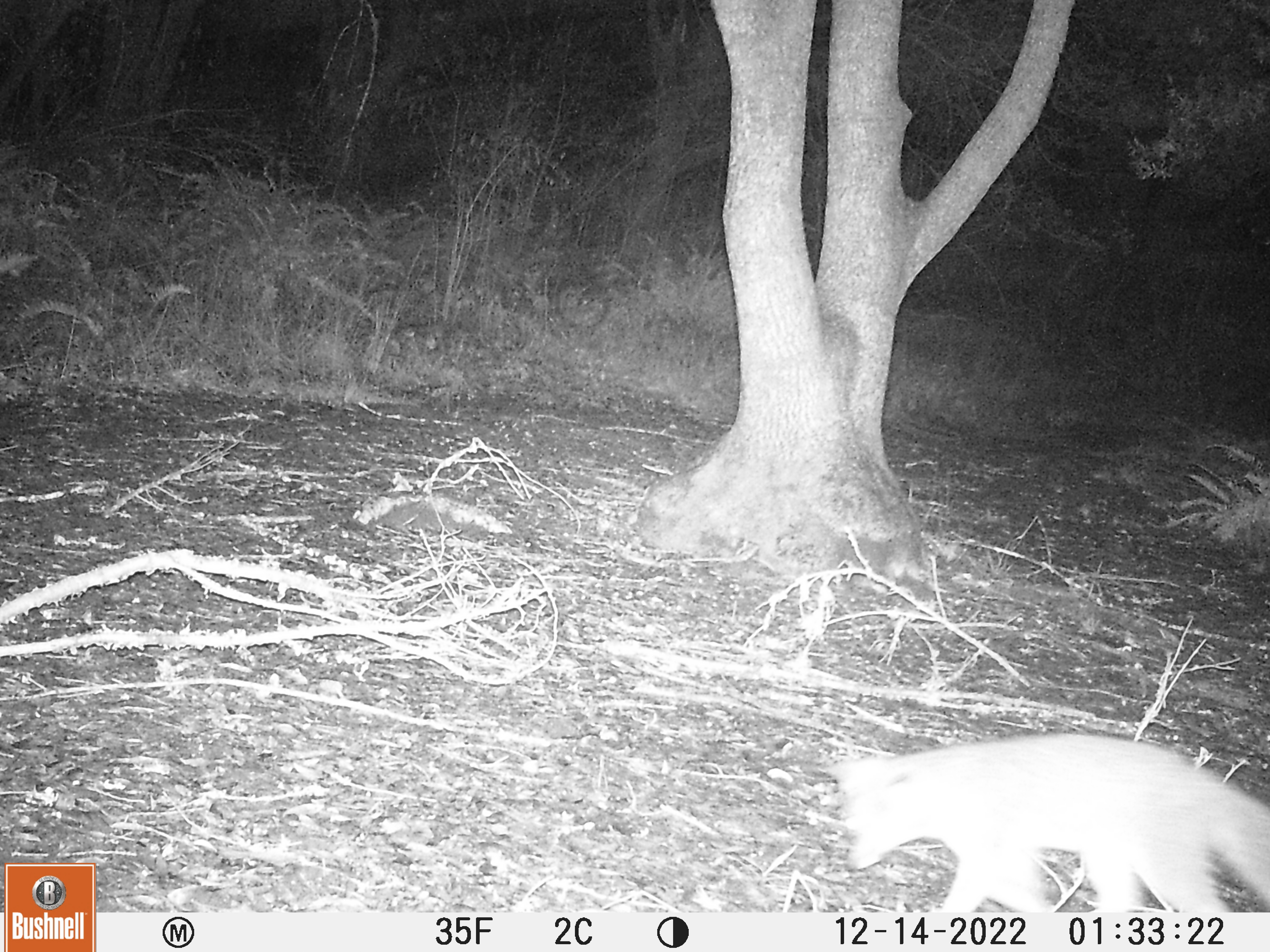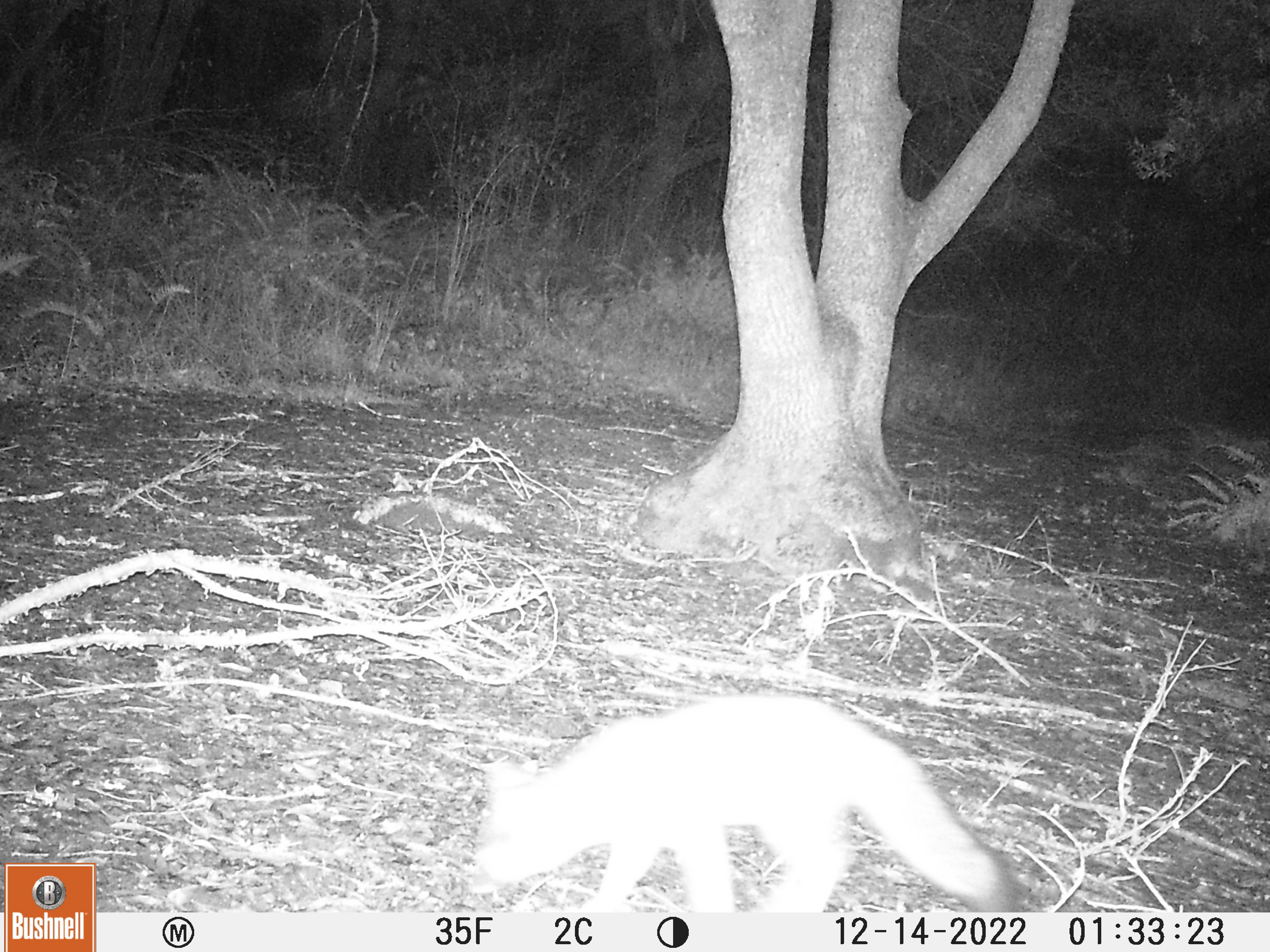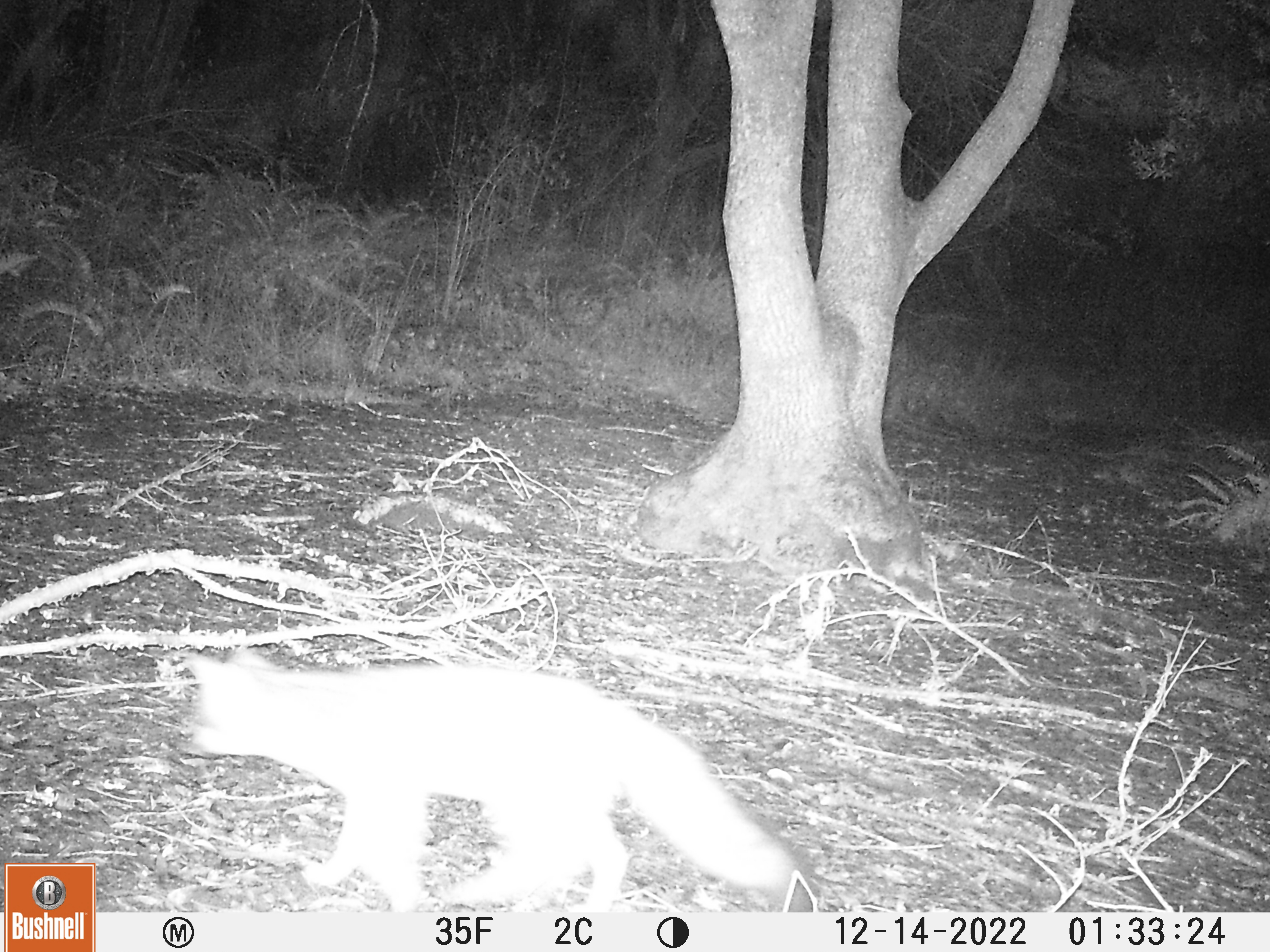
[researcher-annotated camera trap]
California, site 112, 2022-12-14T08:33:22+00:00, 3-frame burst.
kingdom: Animalia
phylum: Chordata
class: Mammalia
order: Carnivora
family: Canidae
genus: Urocyon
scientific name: Urocyon cinereoargenteus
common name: gray fox